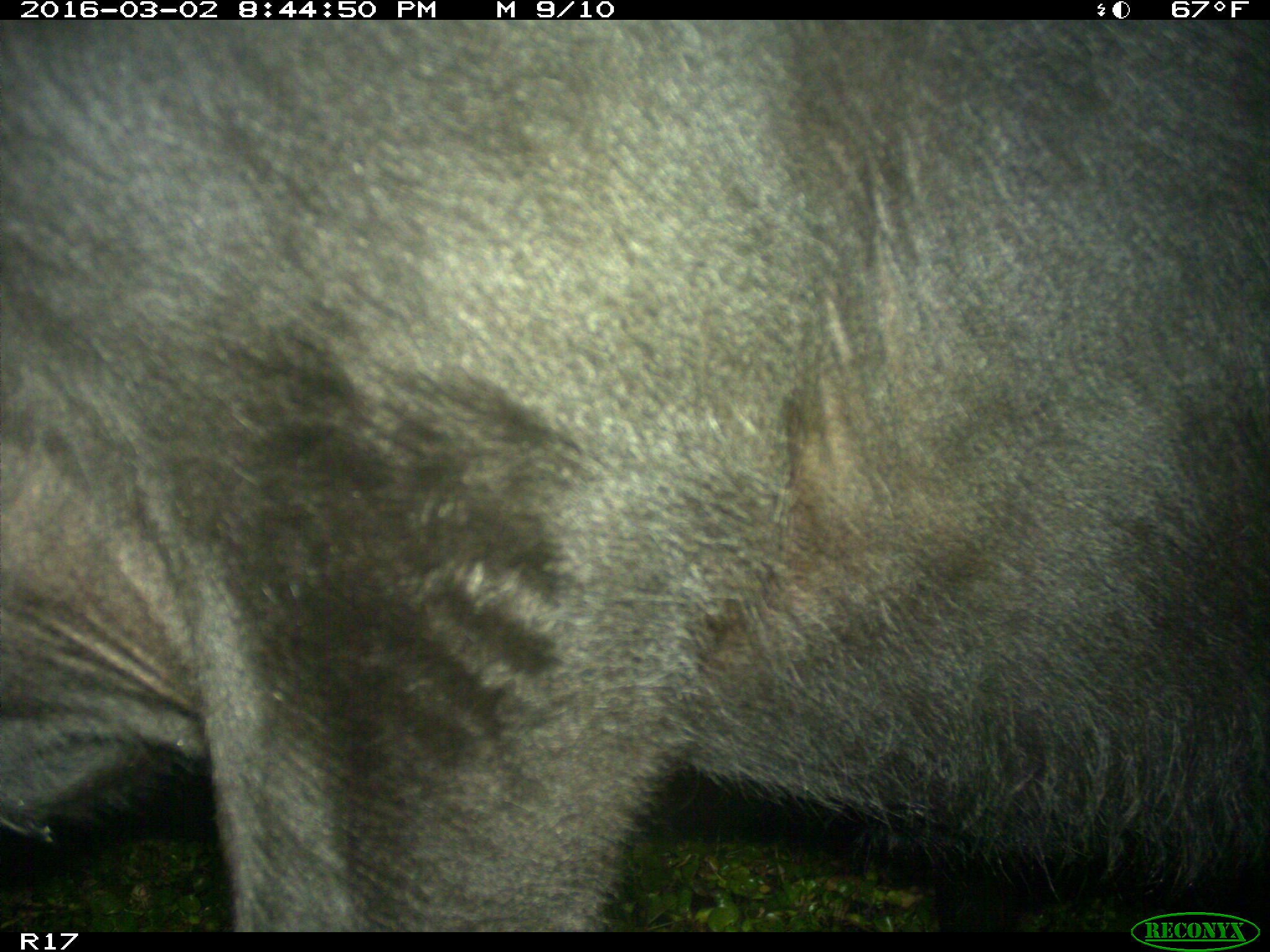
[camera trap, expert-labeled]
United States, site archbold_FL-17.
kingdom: Animalia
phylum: Chordata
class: Mammalia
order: Artiodactyla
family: Bovidae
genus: Bos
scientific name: Bos taurus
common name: domestic cow